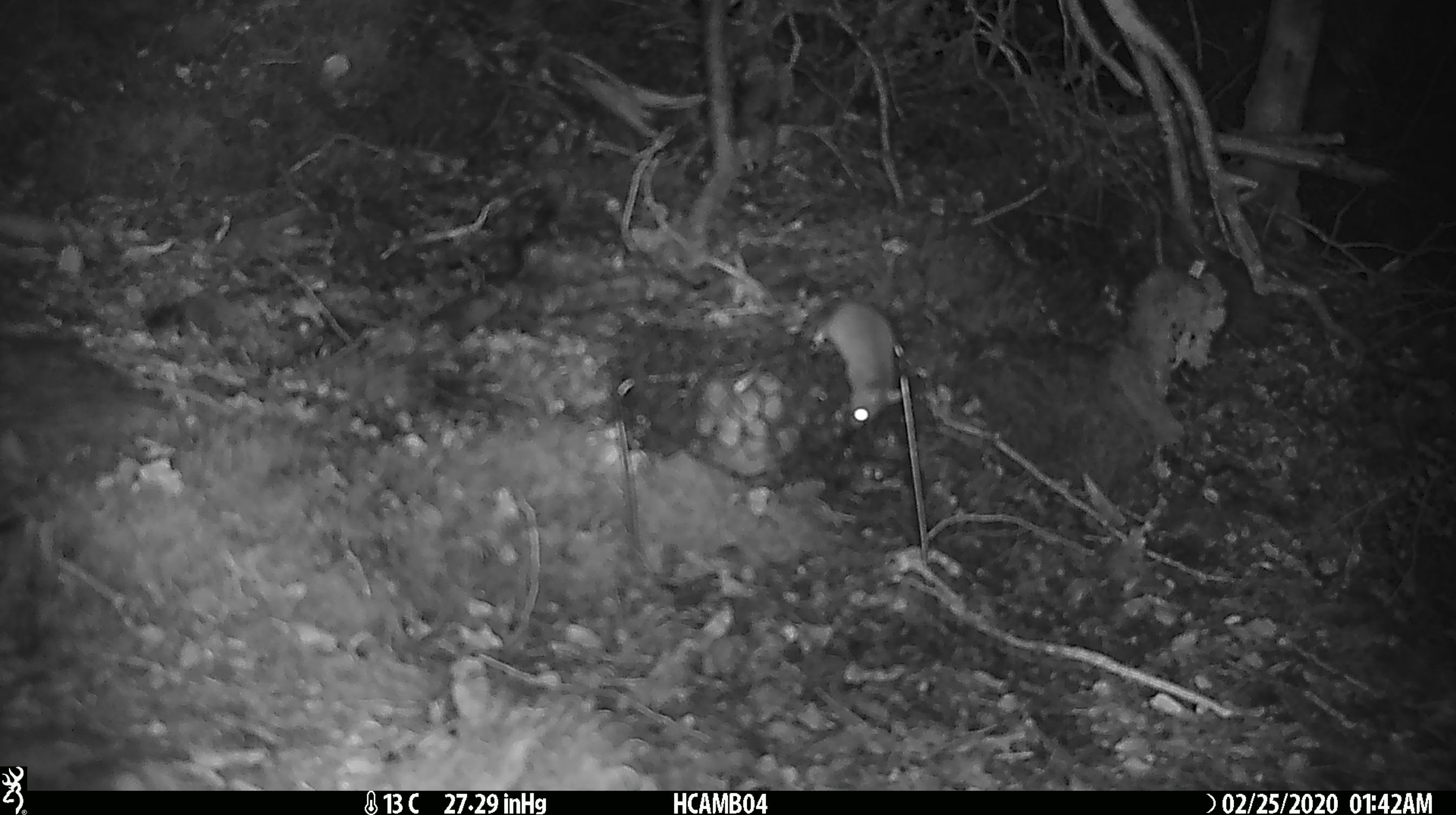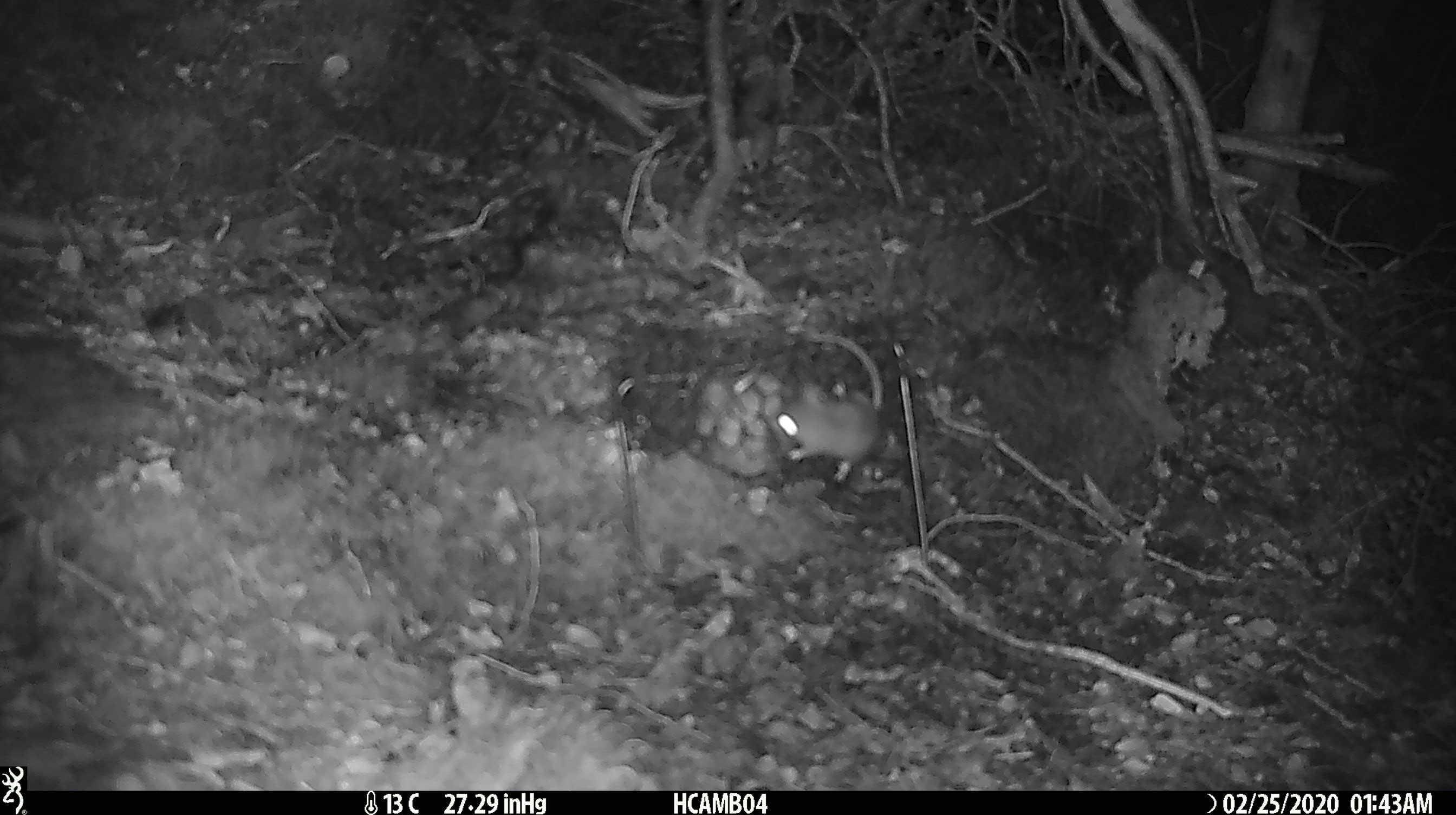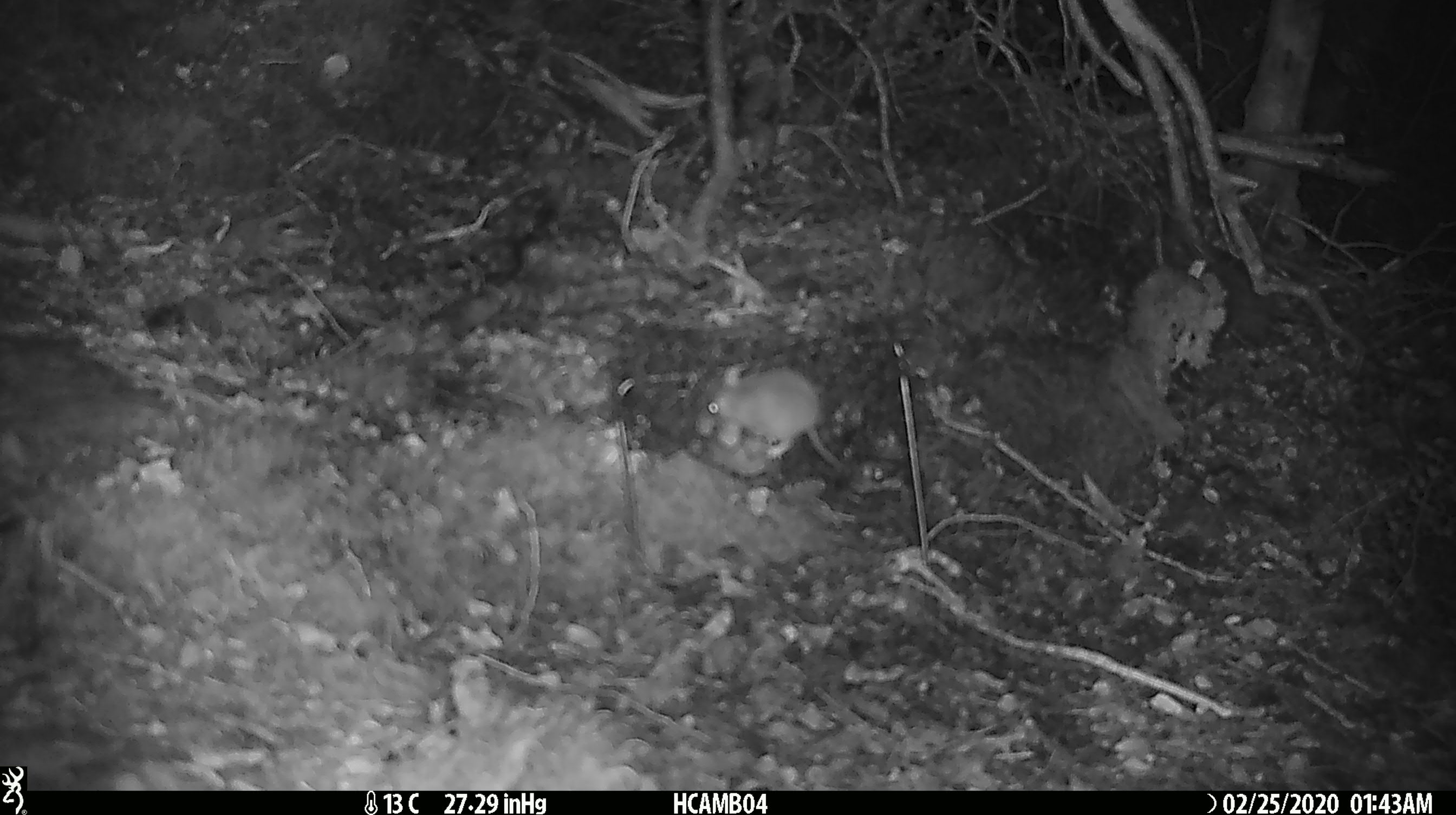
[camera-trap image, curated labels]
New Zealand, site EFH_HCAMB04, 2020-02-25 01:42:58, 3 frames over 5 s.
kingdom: Animalia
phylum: Chordata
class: Mammalia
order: Rodentia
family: Muridae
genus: Mus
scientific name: Mus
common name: mouse